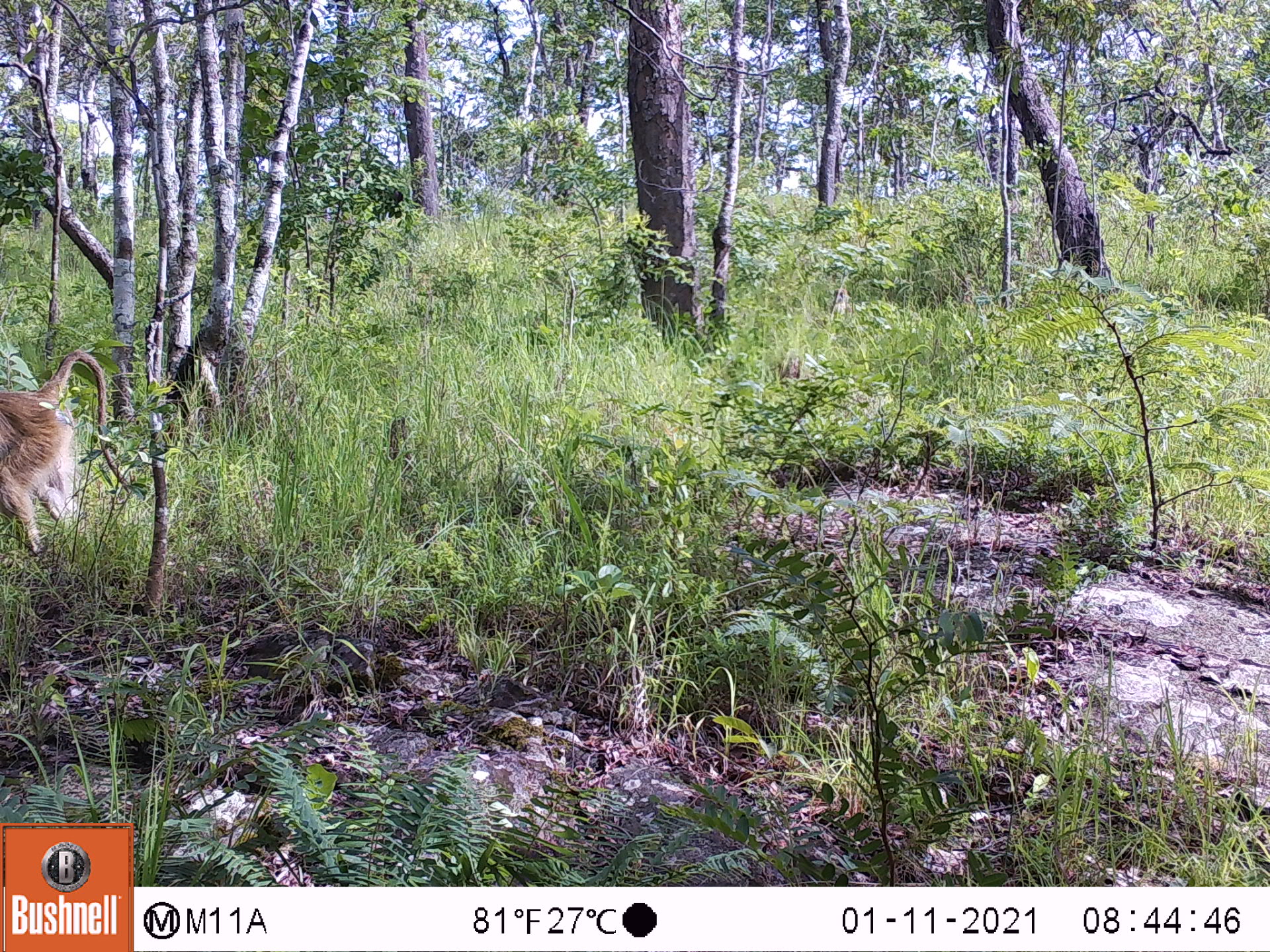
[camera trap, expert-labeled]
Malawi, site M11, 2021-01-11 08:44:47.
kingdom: Animalia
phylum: Chordata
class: Mammalia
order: Primates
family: Cercopithecidae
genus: Papio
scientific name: Papio cynocephalus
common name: yellow baboon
Yellow baboon (Papio cynocephalus), count 1.